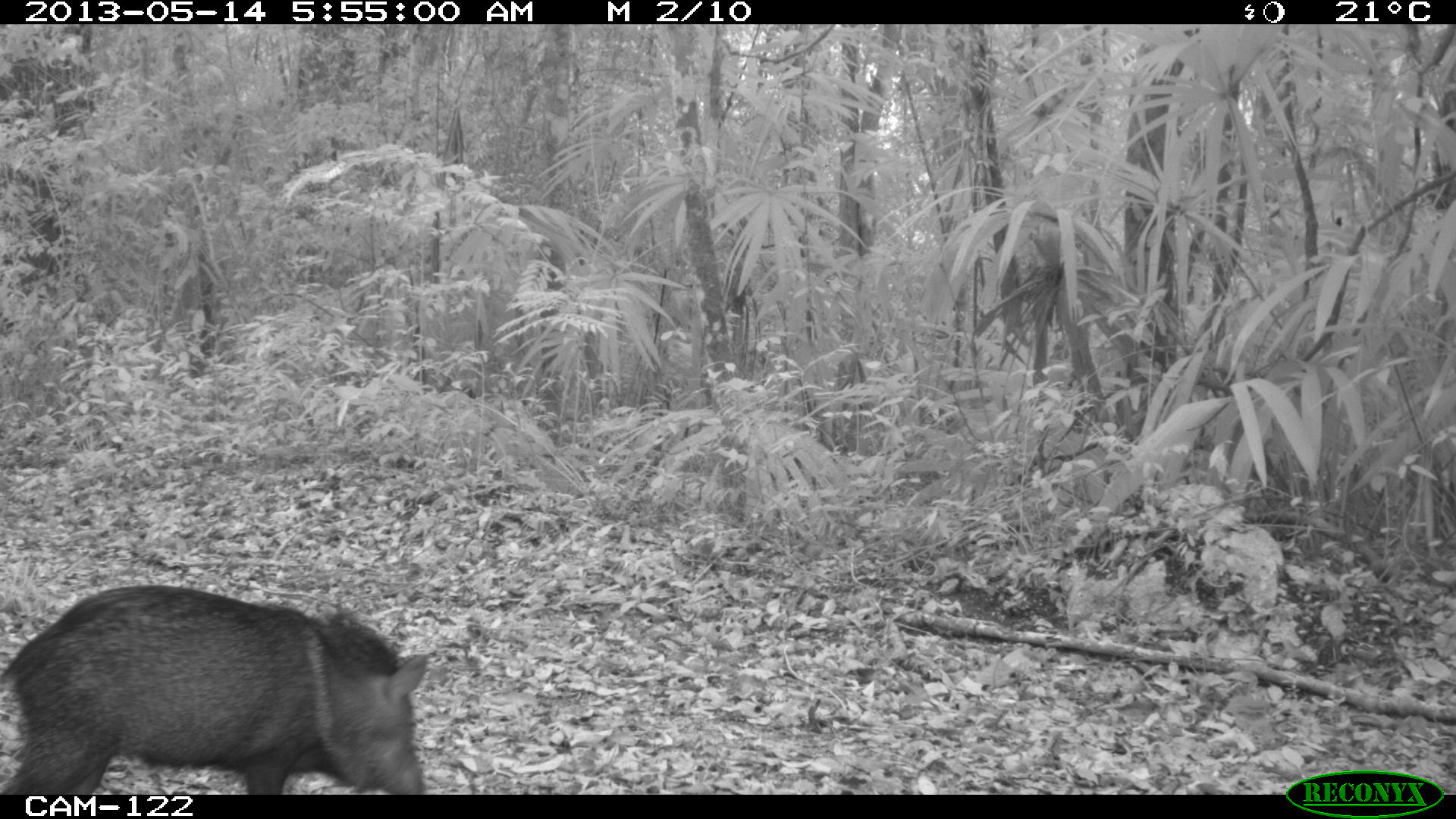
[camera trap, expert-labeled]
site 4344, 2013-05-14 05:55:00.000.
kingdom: Animalia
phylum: Chordata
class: Mammalia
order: Artiodactyla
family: Tayassuidae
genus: Pecari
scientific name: Pecari tajacu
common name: collared peccary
Pecari tajacu (collared peccary), count 1.